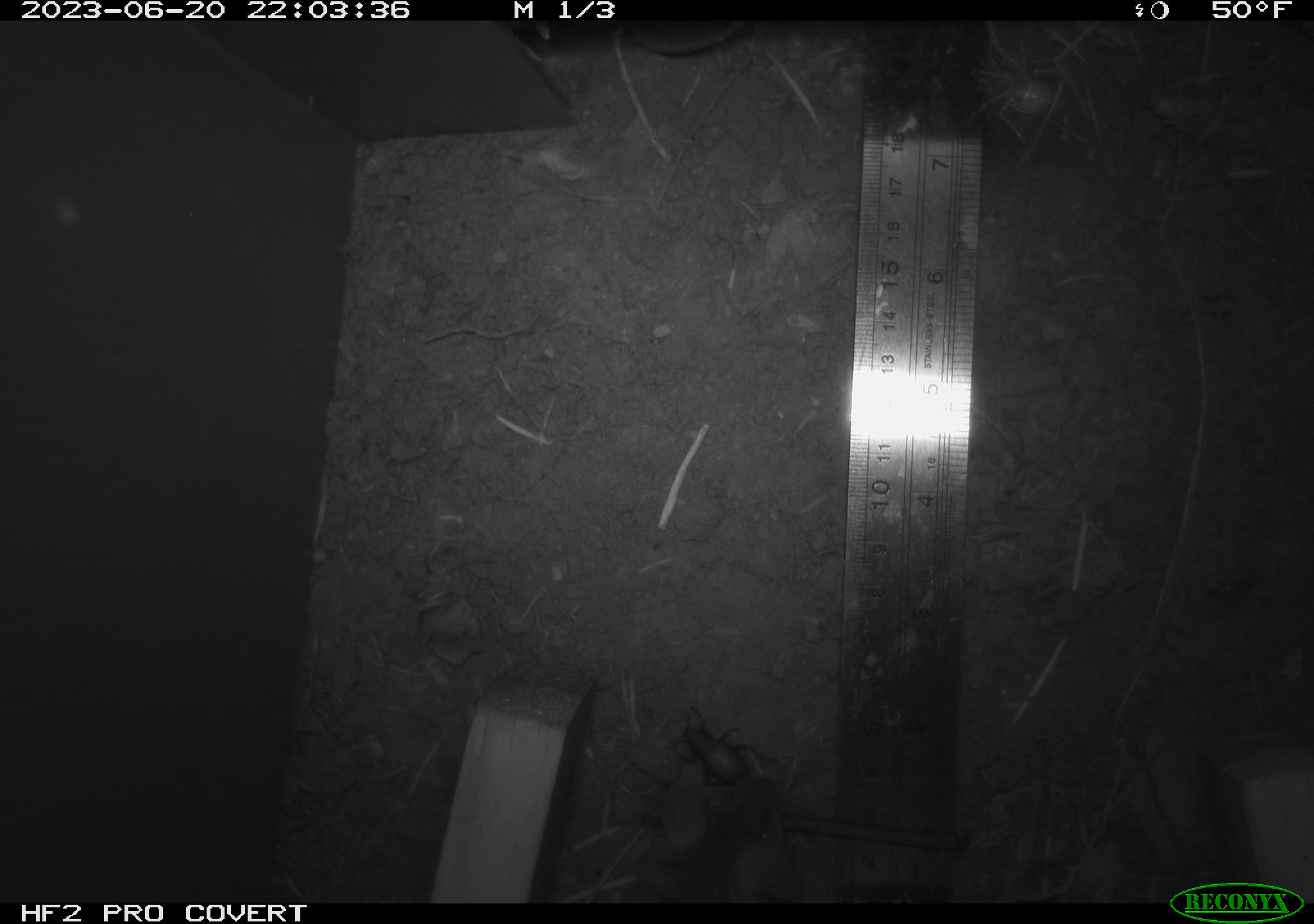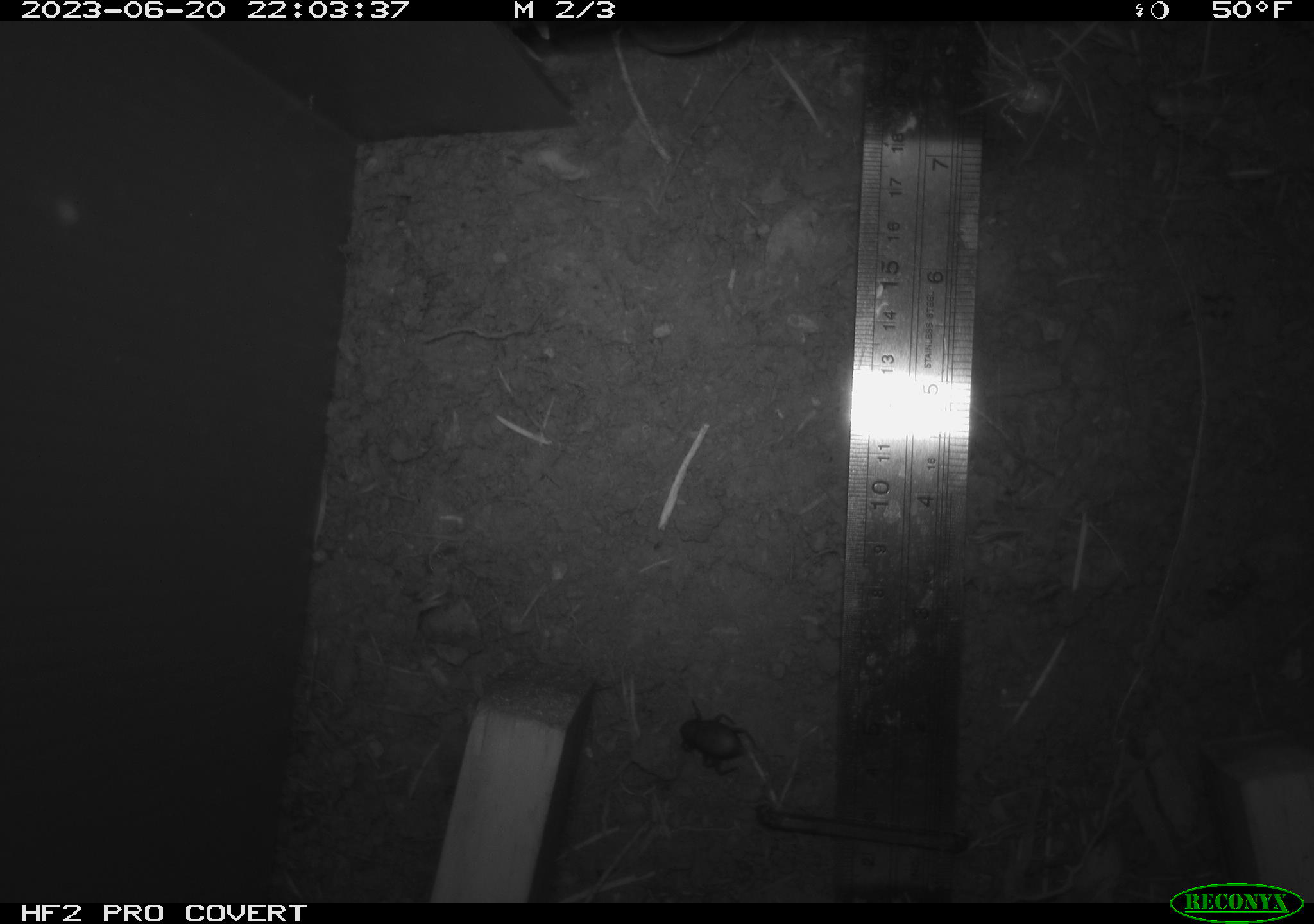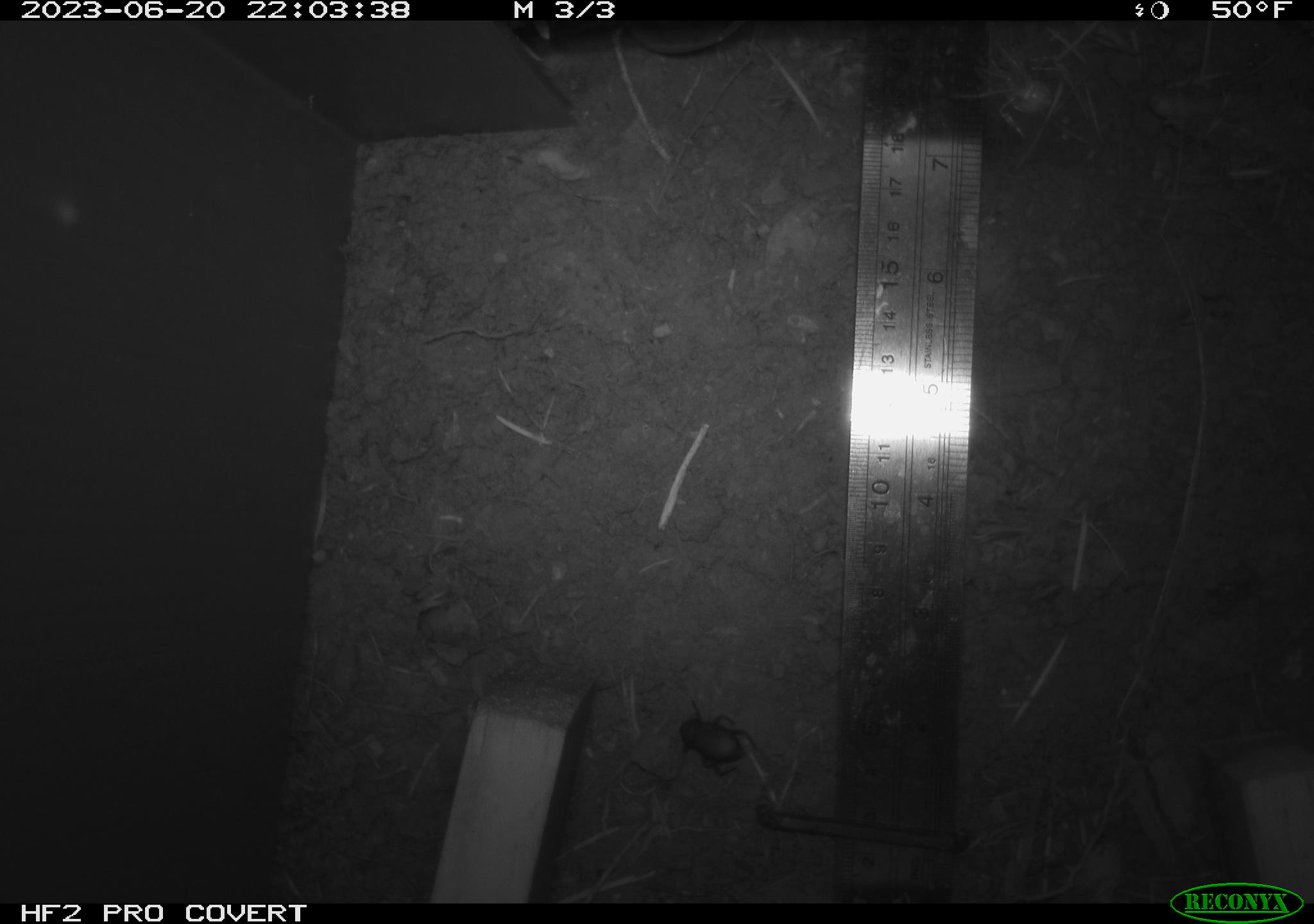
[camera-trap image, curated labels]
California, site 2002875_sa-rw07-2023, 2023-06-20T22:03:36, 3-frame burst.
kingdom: Animalia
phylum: Arthropoda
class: Insecta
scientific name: Insecta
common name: insect